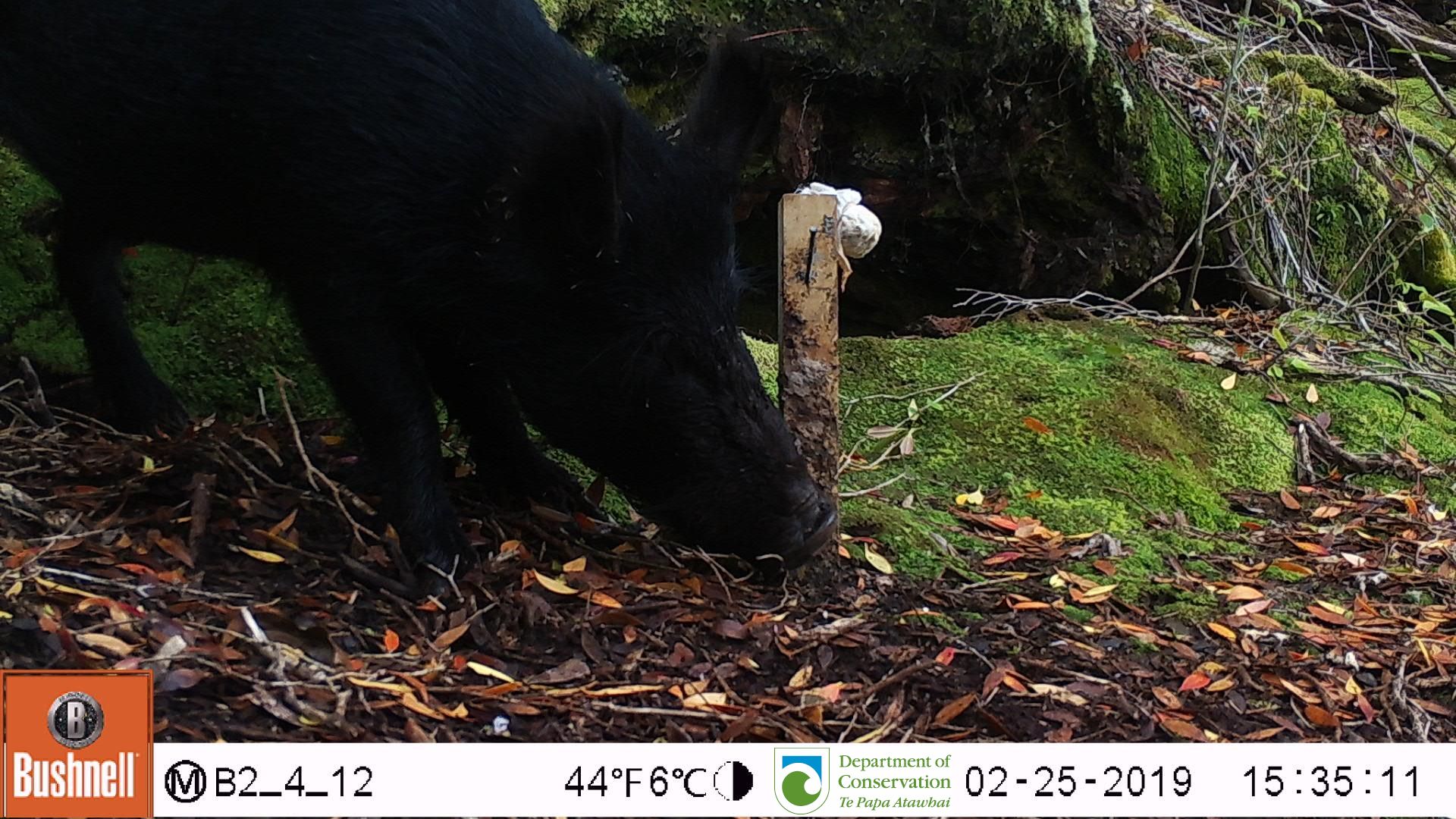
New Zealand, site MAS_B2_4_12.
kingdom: Animalia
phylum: Chordata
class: Mammalia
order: Artiodactyla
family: Suidae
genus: Sus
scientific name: Sus scrofa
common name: pig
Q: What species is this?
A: Pig (Sus scrofa).